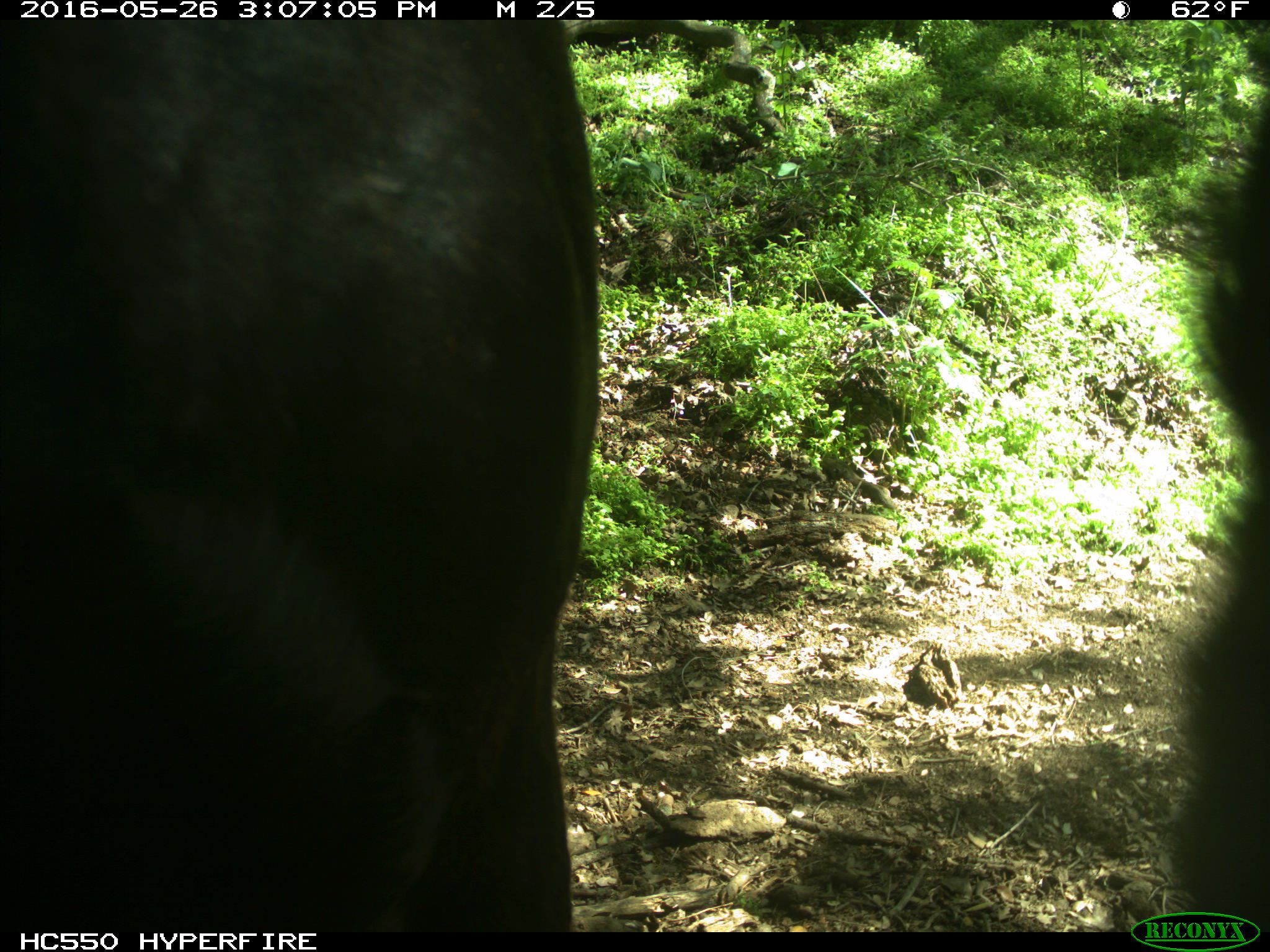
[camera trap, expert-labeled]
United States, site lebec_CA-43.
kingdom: Animalia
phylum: Chordata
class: Mammalia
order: Artiodactyla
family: Bovidae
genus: Bos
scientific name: Bos taurus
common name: domestic cow